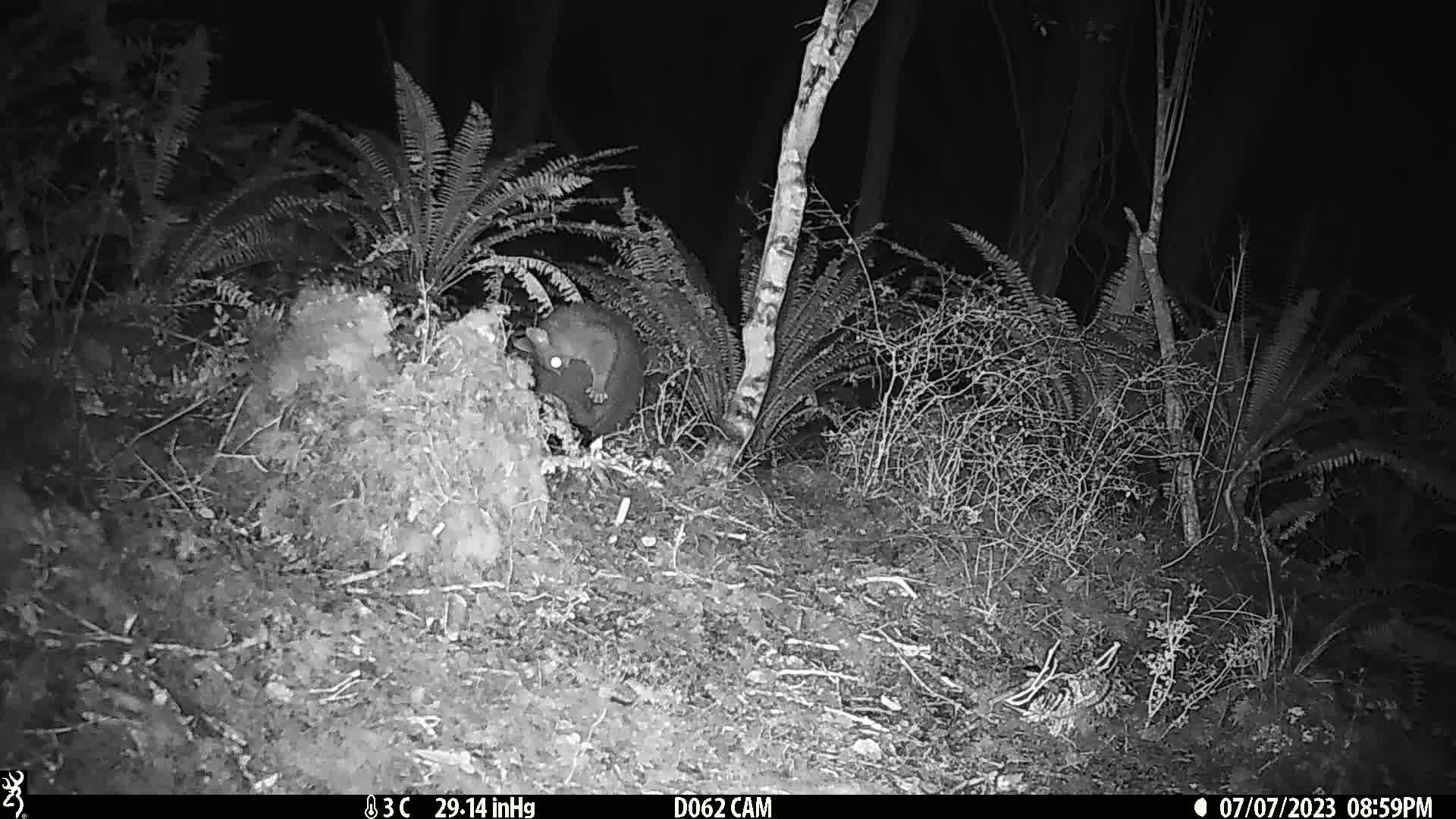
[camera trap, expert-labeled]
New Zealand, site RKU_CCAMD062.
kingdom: Animalia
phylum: Chordata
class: Mammalia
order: Diprotodontia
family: Phalangeridae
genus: Trichosurus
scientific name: Trichosurus vulpecula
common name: common brushtail possum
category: possum